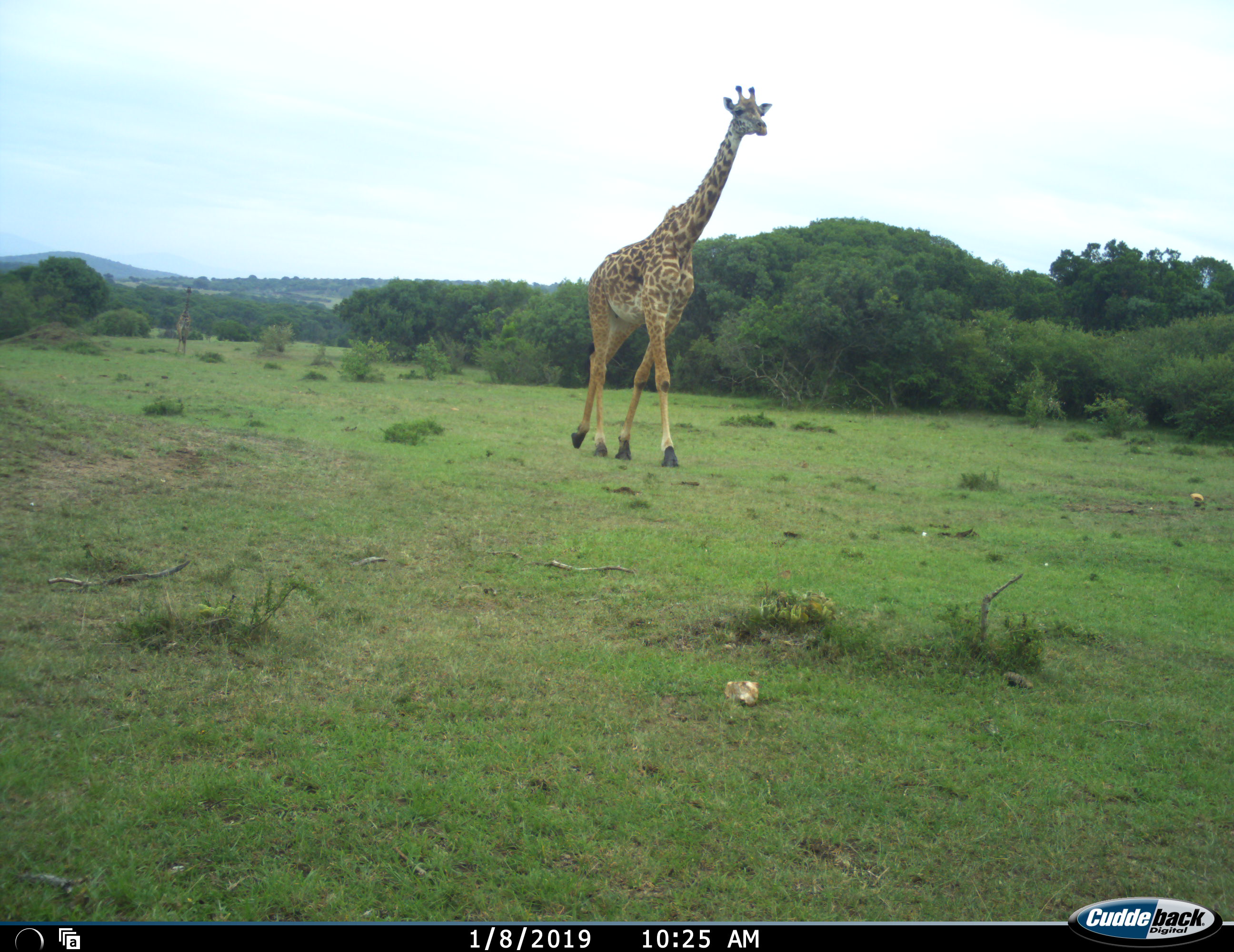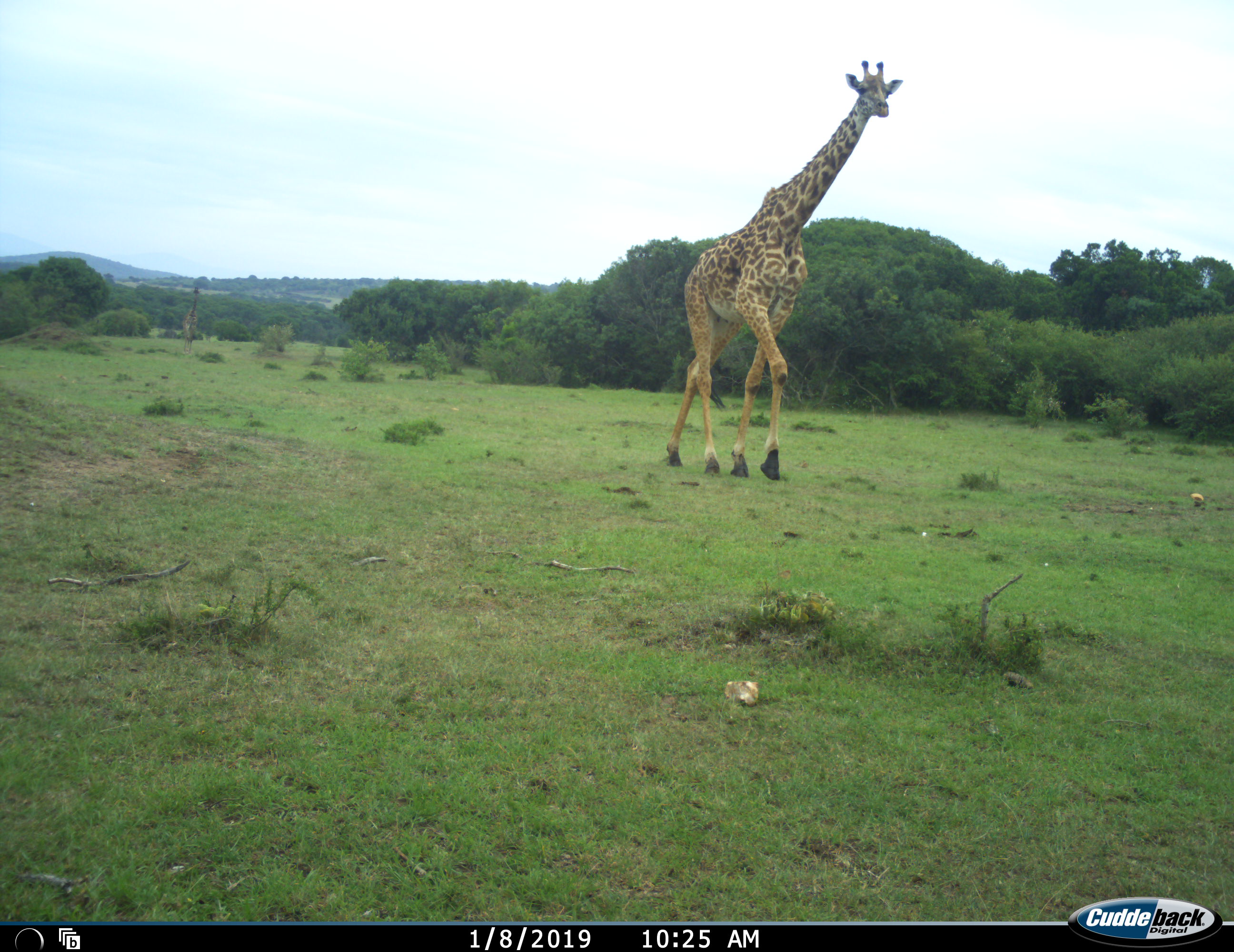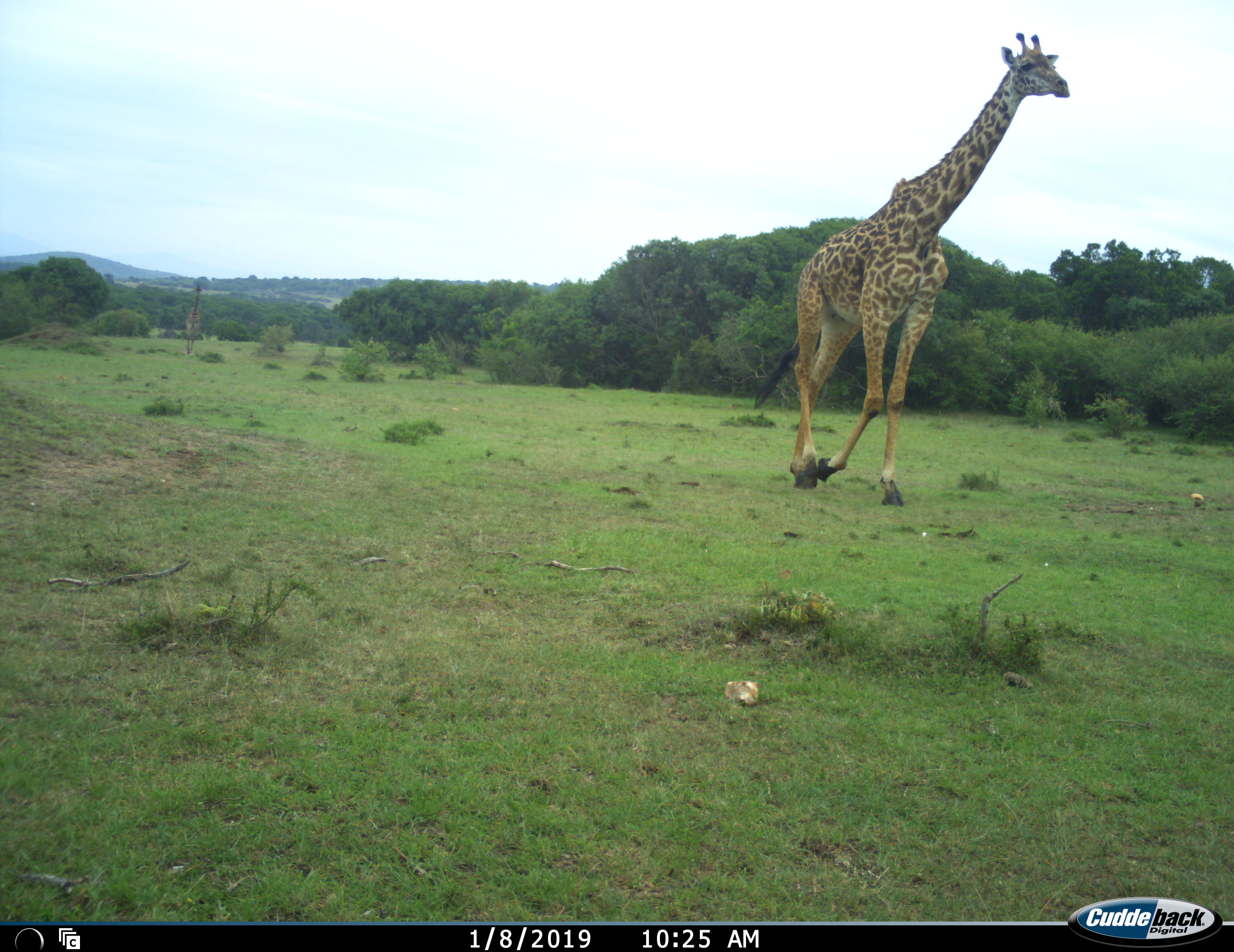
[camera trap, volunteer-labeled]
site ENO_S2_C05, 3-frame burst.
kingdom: Animalia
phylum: Chordata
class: Mammalia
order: Artiodactyla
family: Giraffidae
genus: Giraffa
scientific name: Giraffa camelopardalis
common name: giraffe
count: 2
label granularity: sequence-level